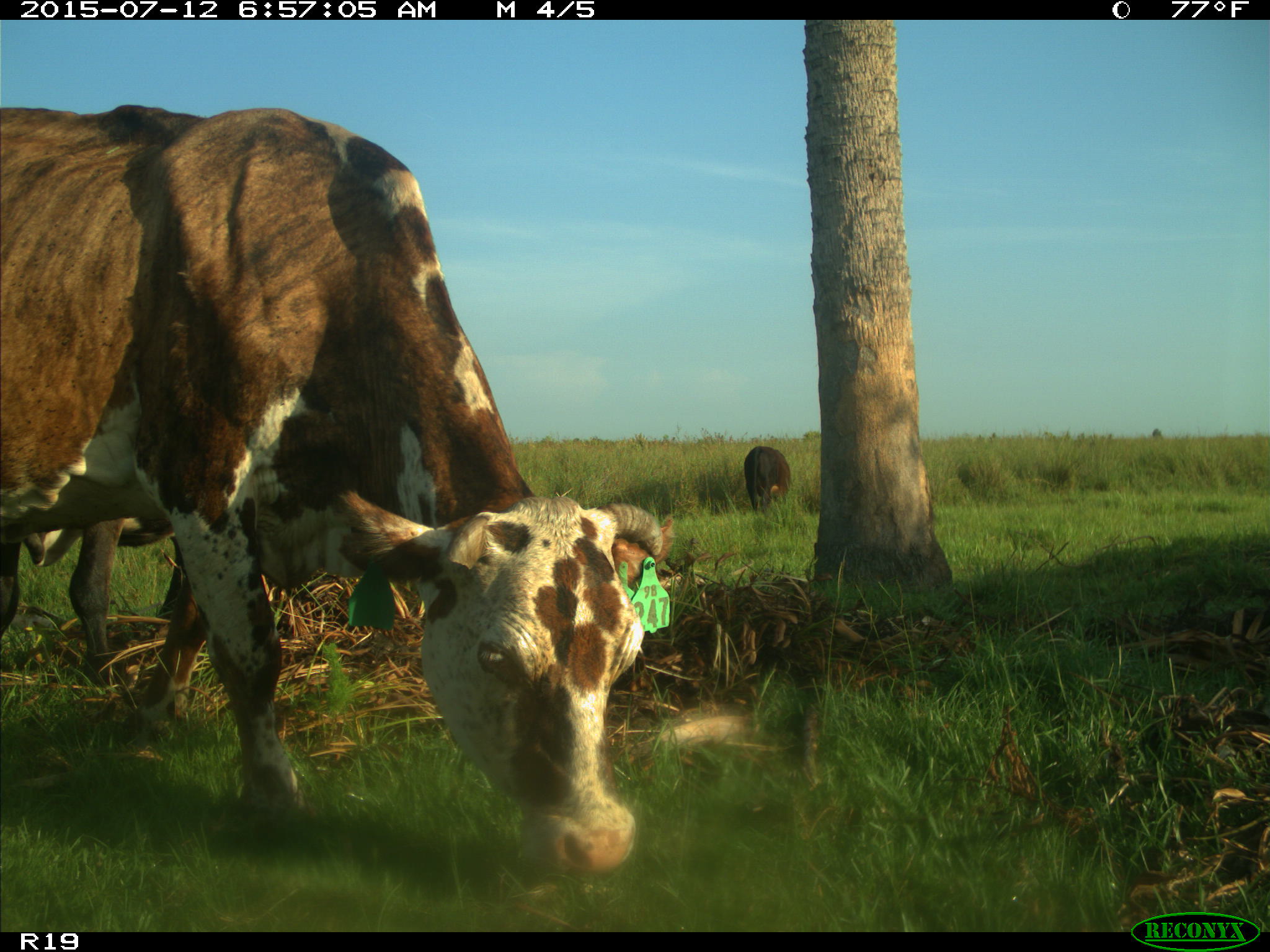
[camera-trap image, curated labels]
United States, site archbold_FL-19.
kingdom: Animalia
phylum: Chordata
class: Mammalia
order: Artiodactyla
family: Bovidae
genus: Bos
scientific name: Bos taurus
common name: domestic cow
Bos taurus (domestic cow).